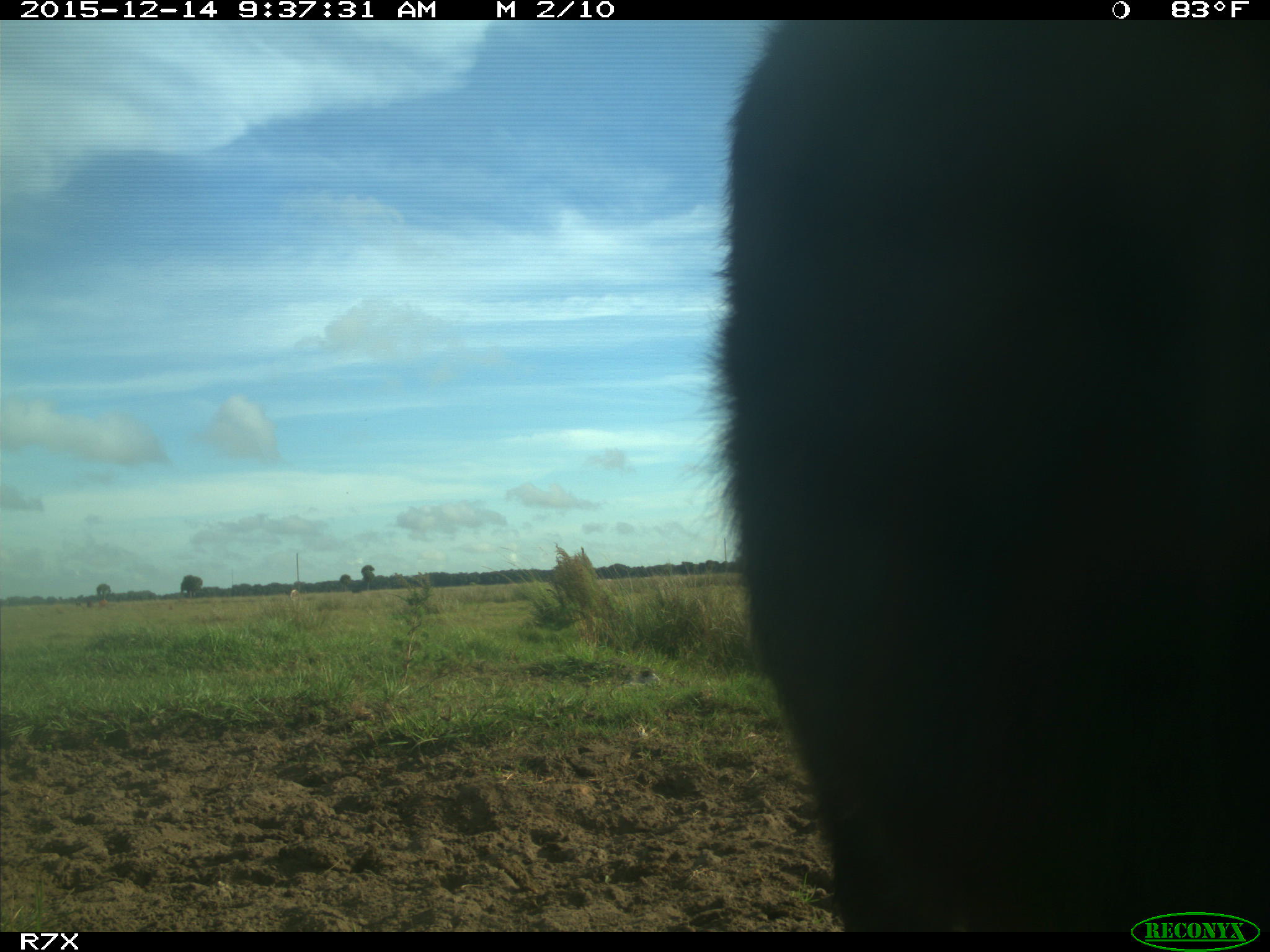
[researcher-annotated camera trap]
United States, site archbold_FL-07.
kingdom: Animalia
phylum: Chordata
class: Mammalia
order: Artiodactyla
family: Bovidae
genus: Bos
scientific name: Bos taurus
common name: domestic cow